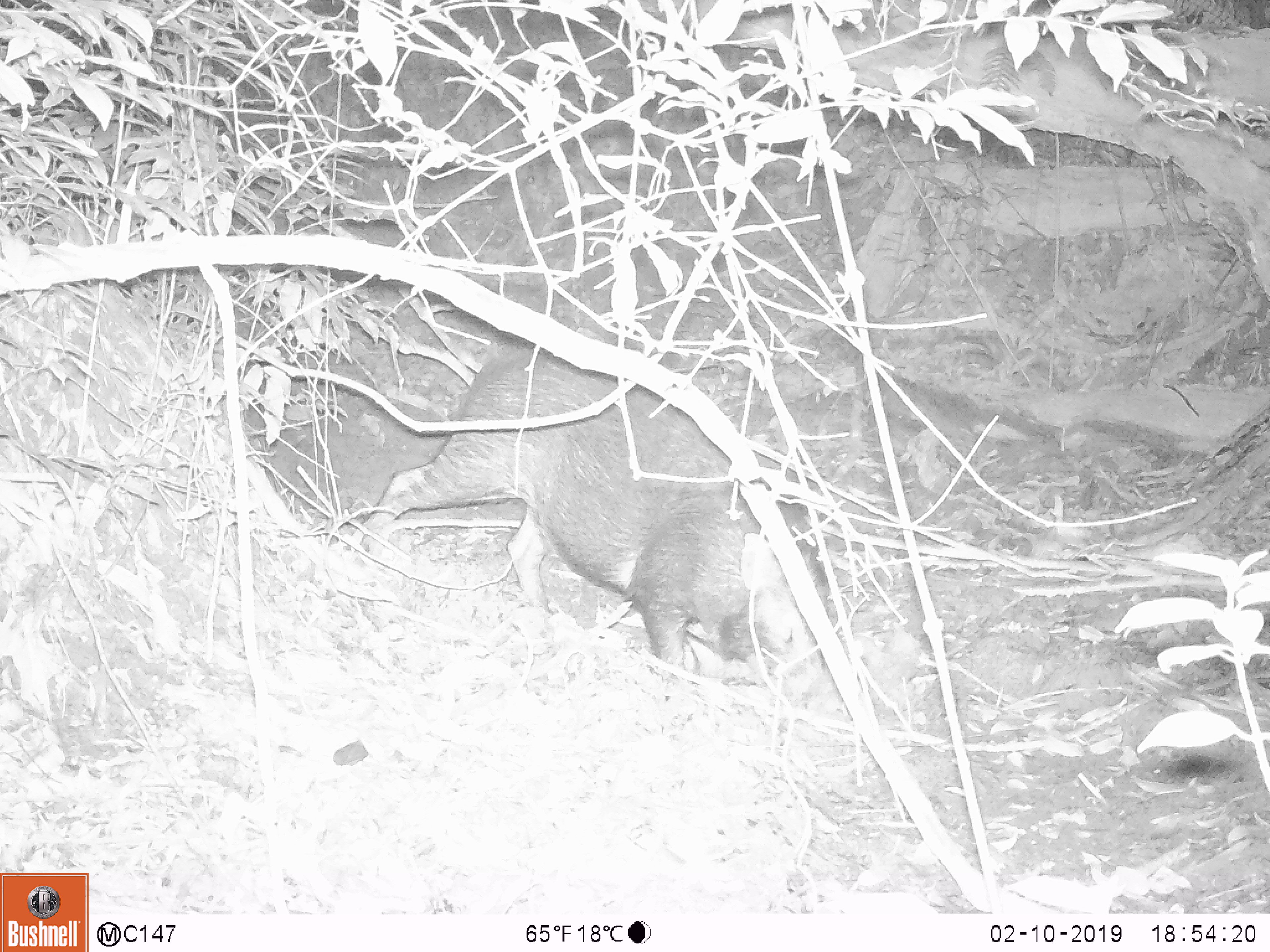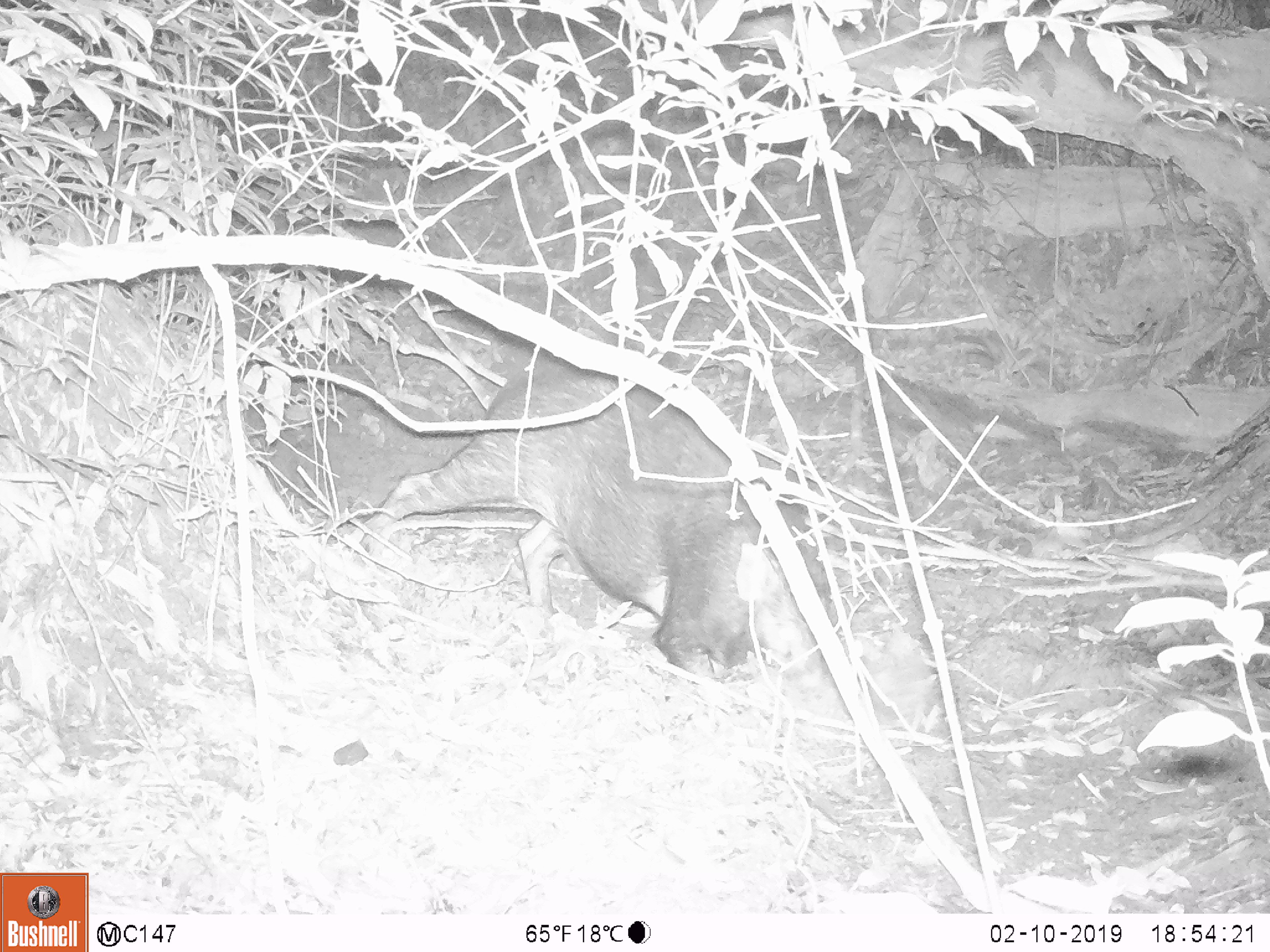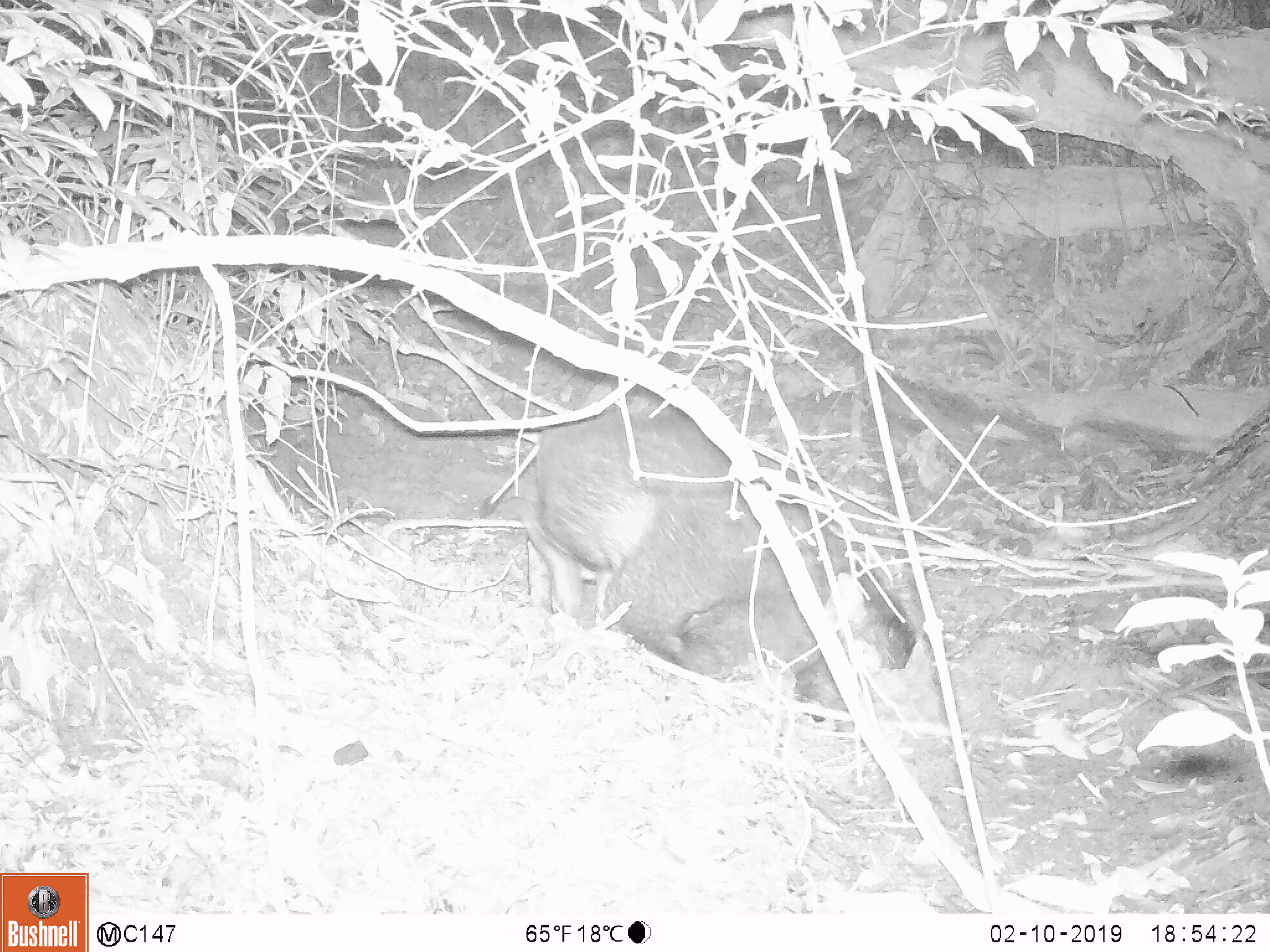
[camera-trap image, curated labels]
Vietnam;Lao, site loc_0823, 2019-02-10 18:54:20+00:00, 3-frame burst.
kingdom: Animalia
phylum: Chordata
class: Mammalia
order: Artiodactyla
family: Suidae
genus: Sus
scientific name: Sus scrofa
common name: eurasian wild pig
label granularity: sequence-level